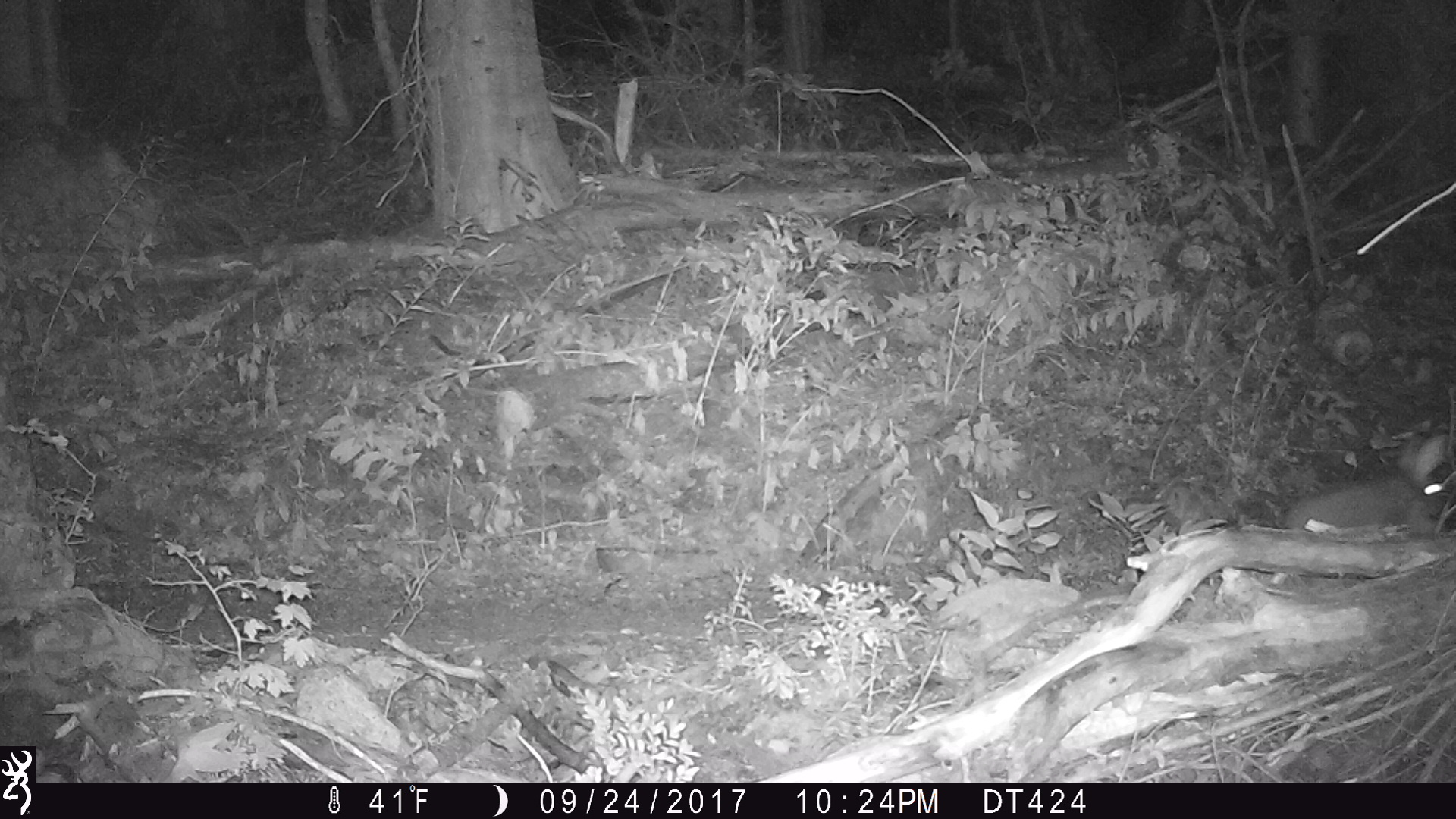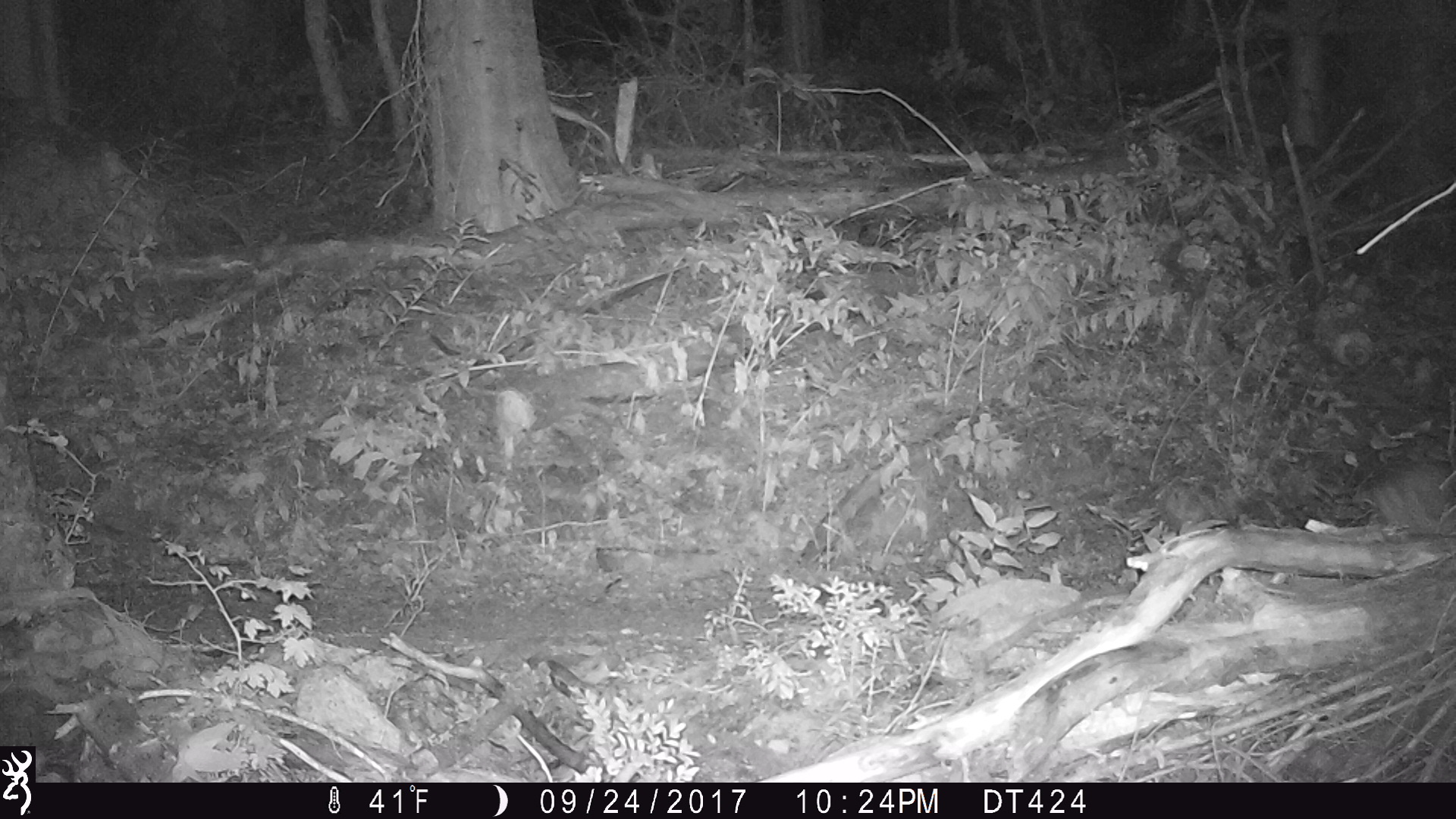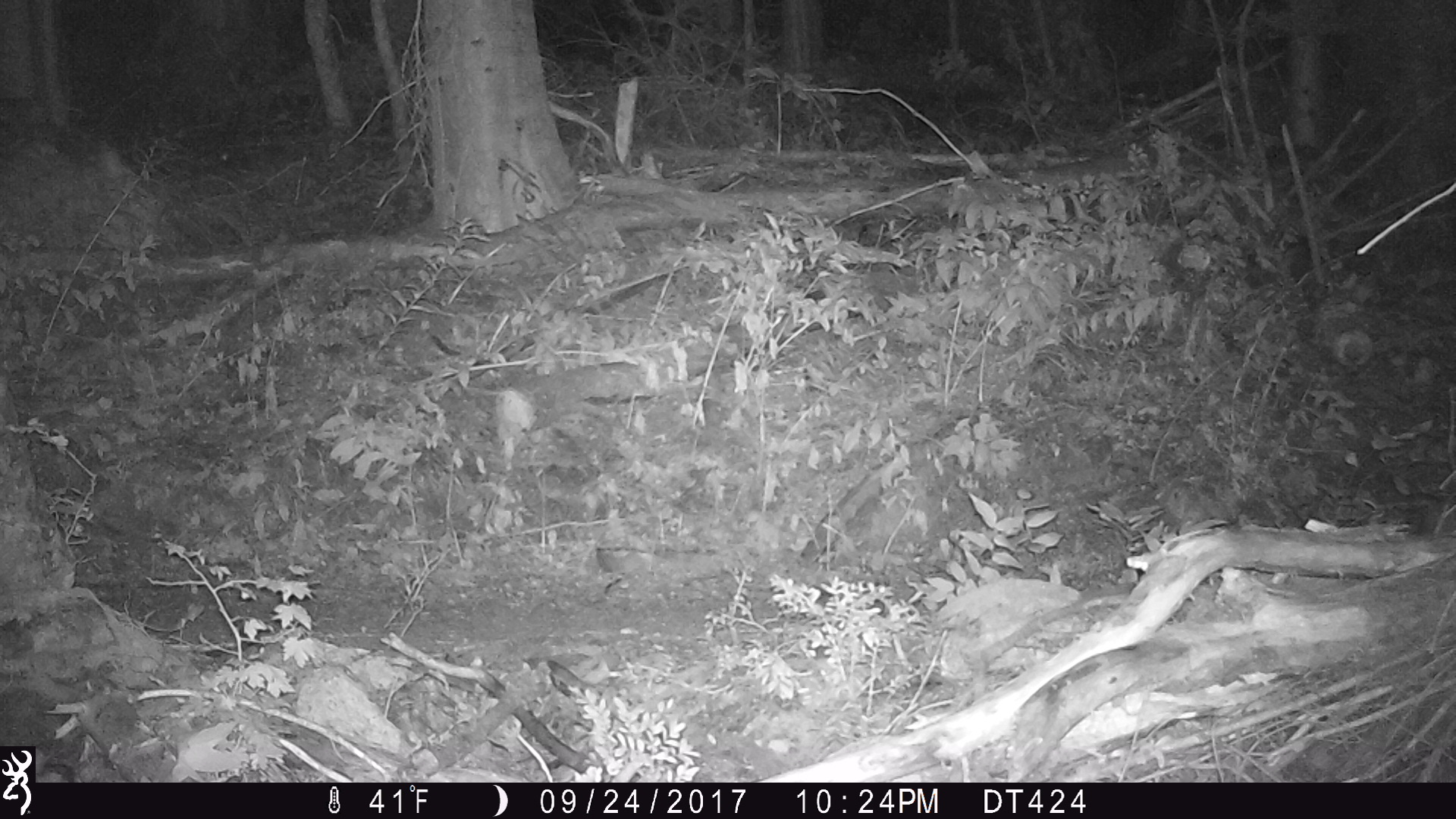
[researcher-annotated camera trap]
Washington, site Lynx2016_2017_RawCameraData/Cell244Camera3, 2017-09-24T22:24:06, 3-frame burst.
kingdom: Animalia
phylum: Chordata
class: Mammalia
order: Lagomorpha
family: Leporidae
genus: Lepus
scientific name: Lepus americanus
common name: snowshoe hare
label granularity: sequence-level